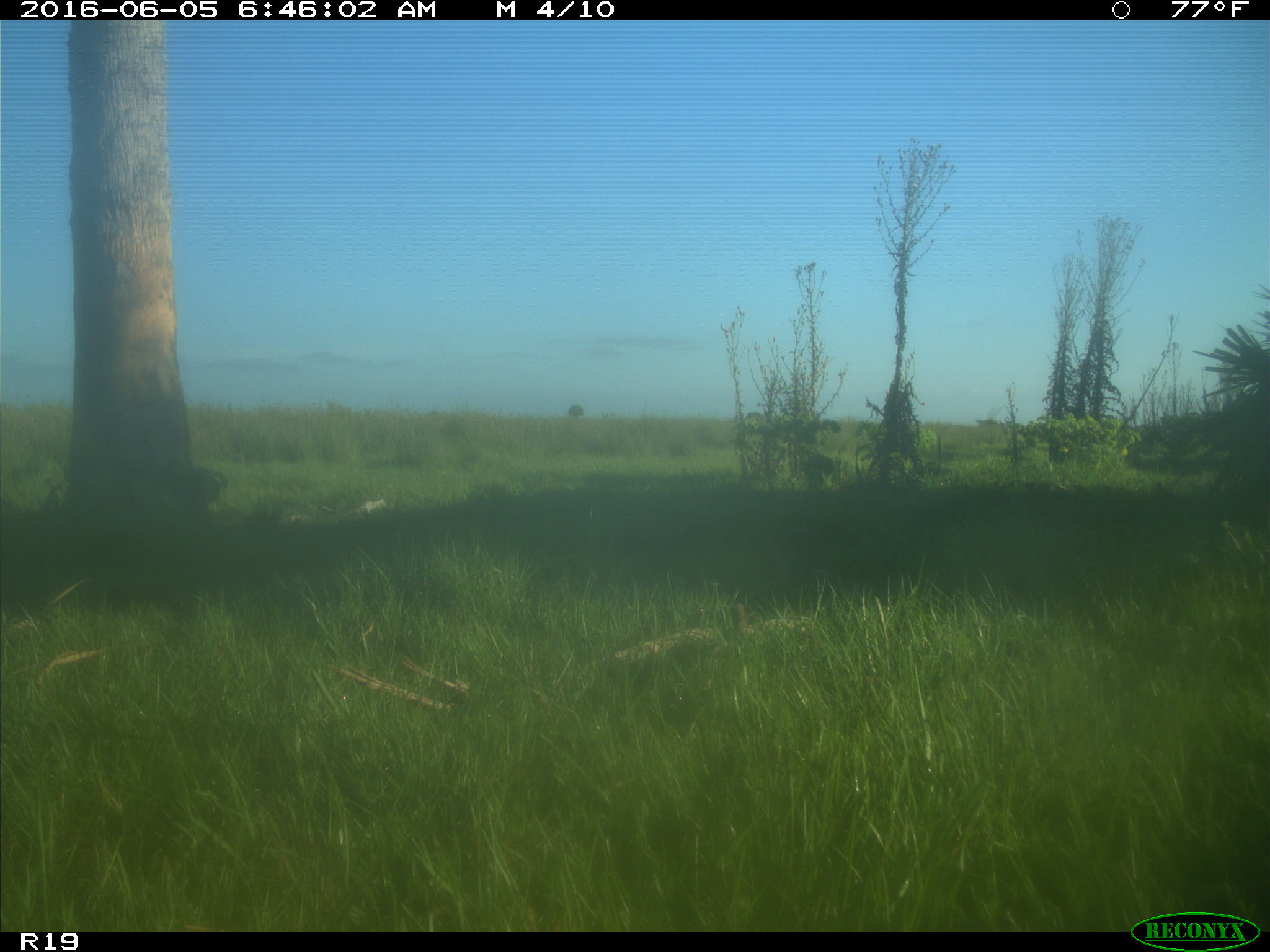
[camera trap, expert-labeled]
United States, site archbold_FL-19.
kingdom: Animalia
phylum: Chordata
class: Mammalia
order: Lagomorpha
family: Leporidae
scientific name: Leporidae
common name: rabbits and hares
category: unidentified rabbit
Unidentified rabbit (rabbits and hares) (Leporidae).